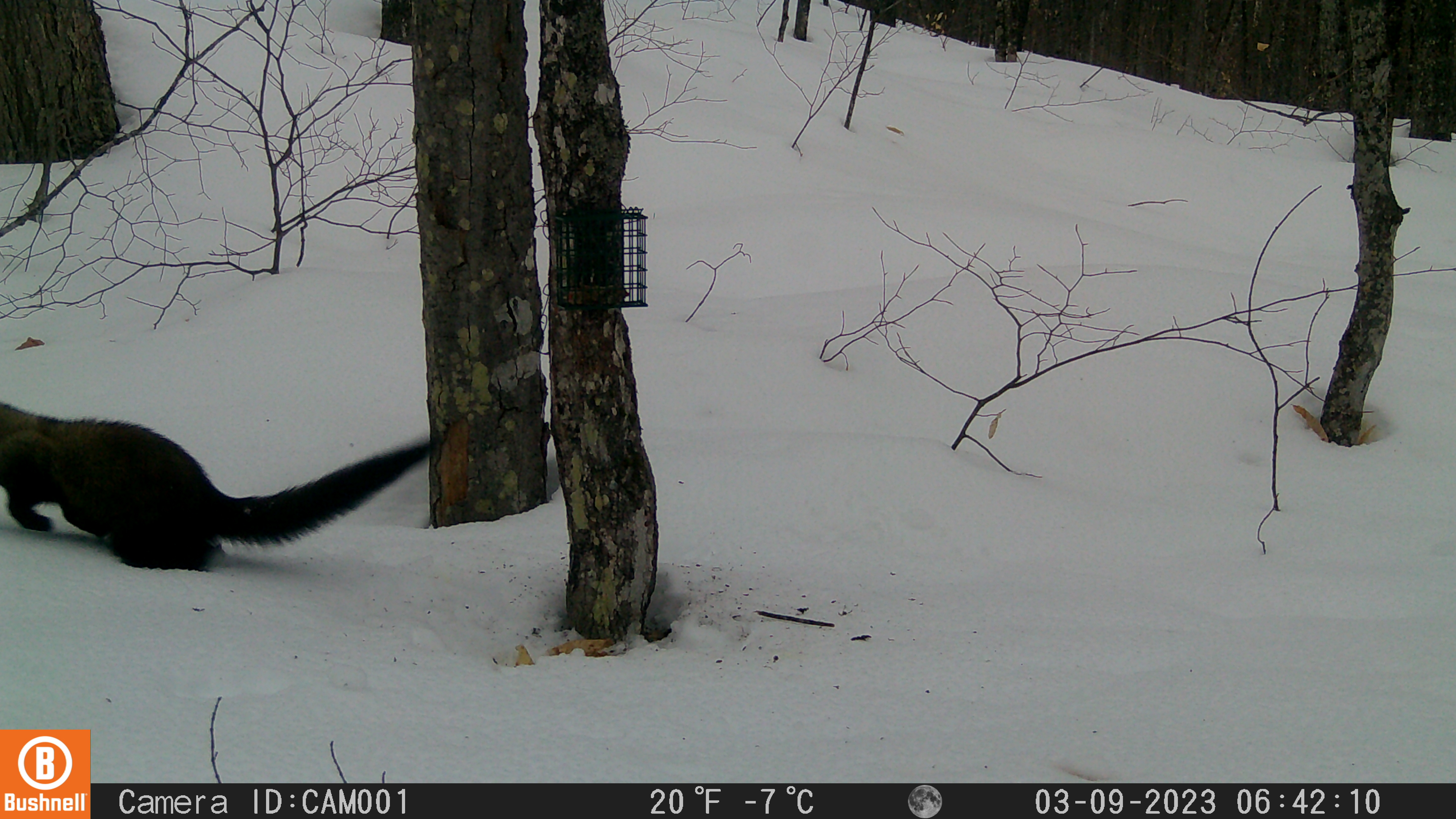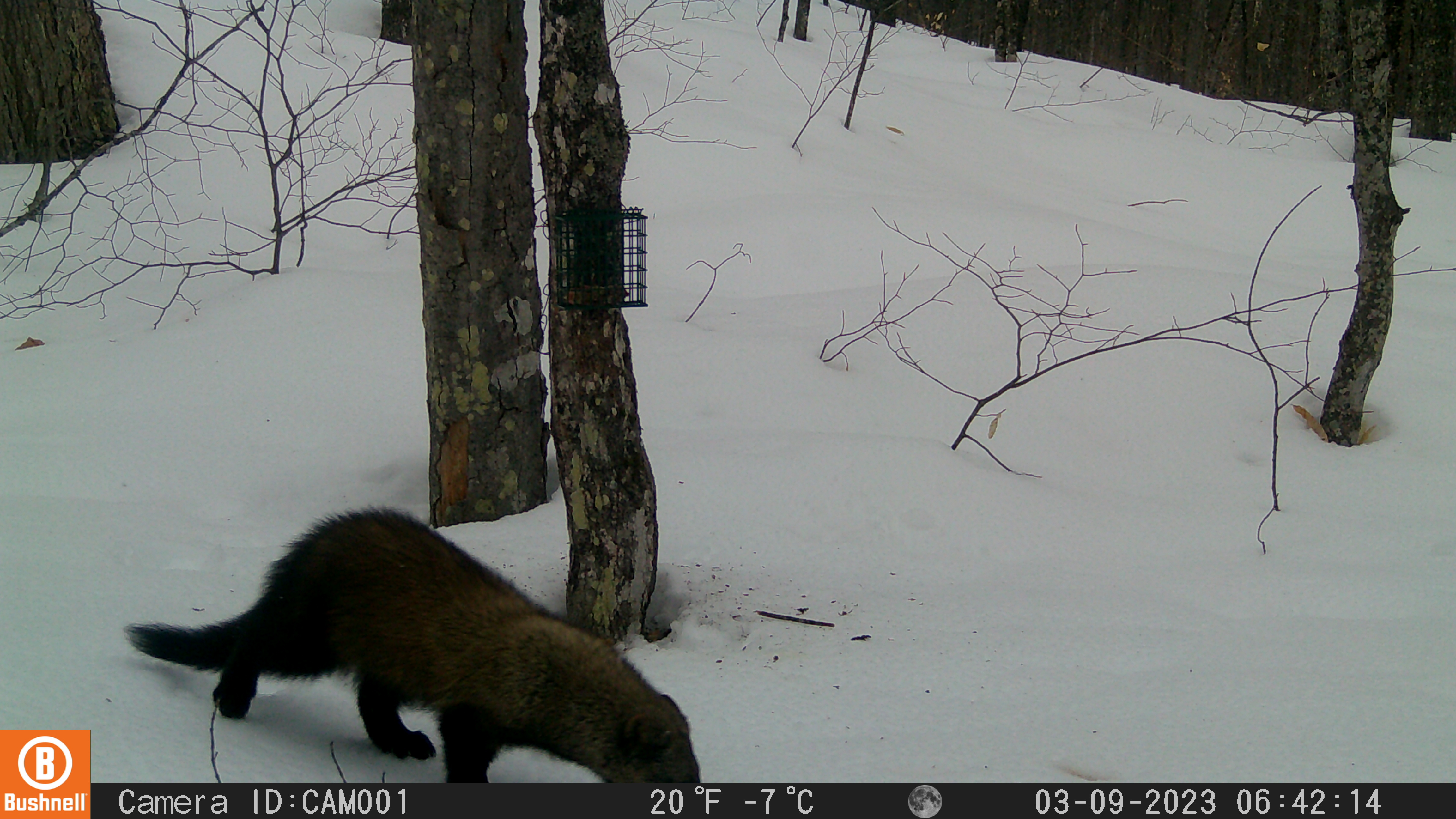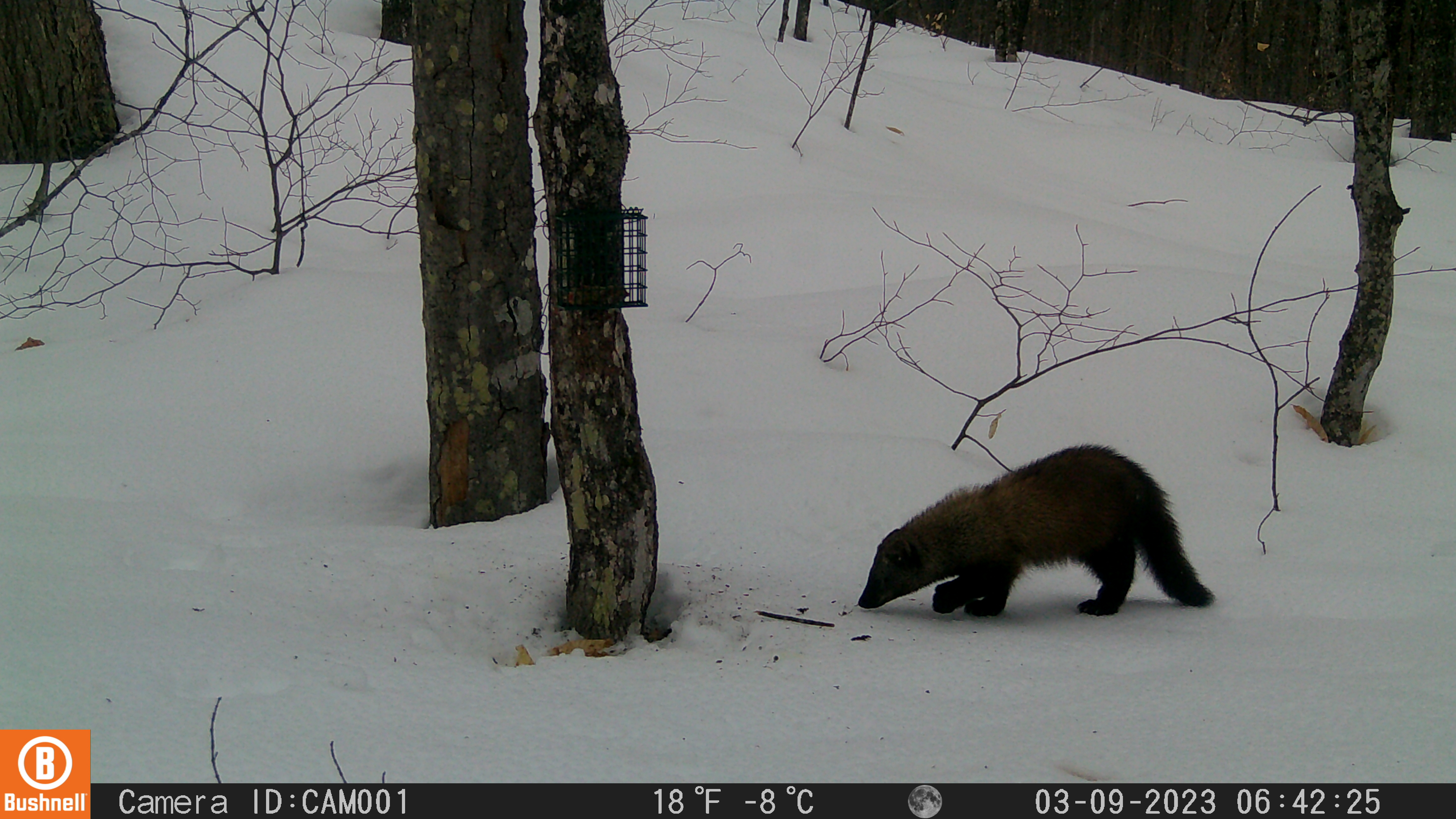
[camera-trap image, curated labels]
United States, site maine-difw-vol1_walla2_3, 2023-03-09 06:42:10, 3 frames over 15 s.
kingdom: Animalia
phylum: Chordata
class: Mammalia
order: Carnivora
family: Mustelidae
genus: Pekania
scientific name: Pekania pennanti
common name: fisher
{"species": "fisher (Pekania pennanti)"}